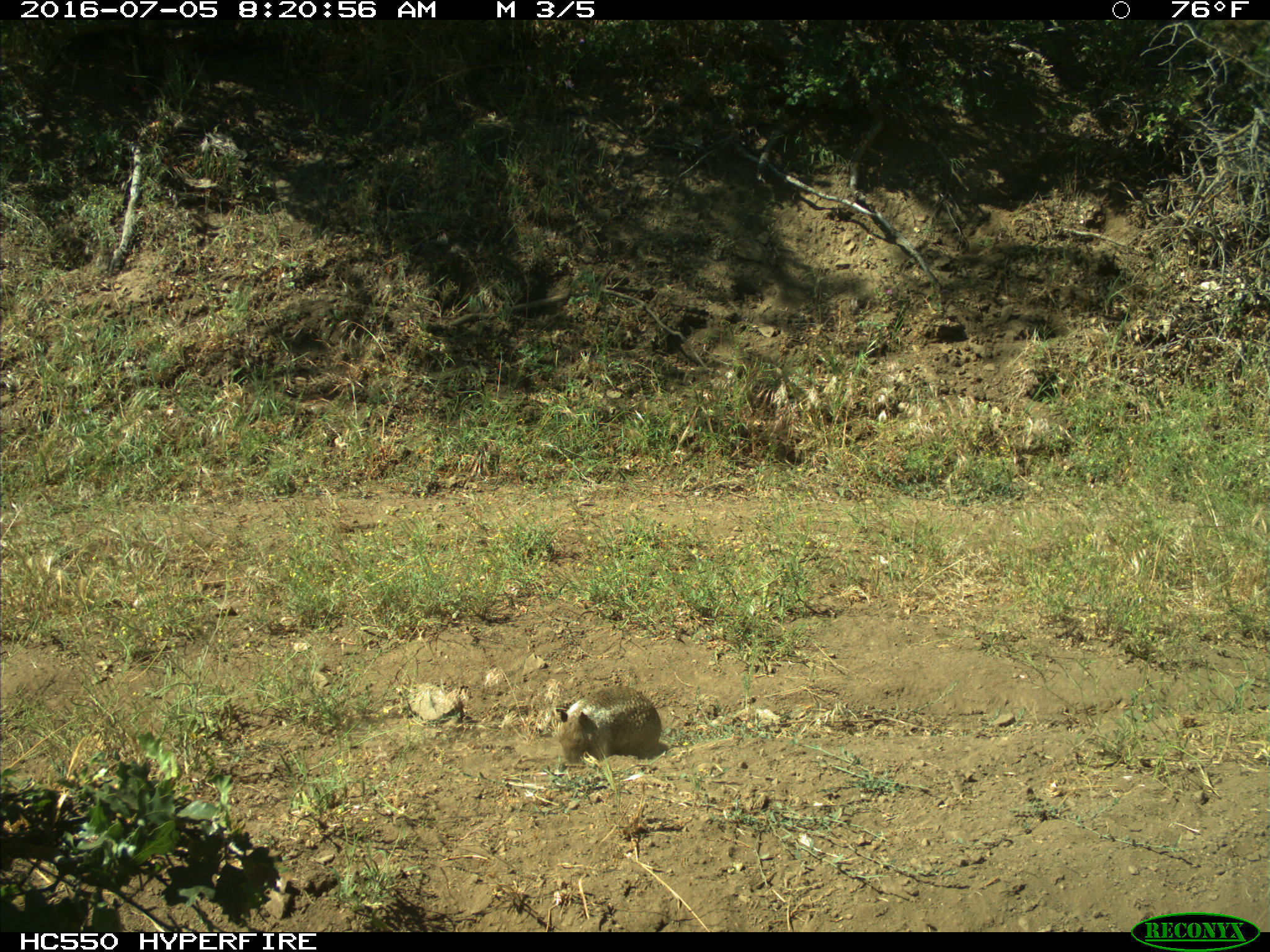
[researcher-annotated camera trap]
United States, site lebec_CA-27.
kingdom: Animalia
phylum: Chordata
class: Mammalia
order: Rodentia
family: Sciuridae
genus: Otospermophilus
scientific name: Otospermophilus beecheyi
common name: california ground squirrel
Otospermophilus beecheyi (california ground squirrel).